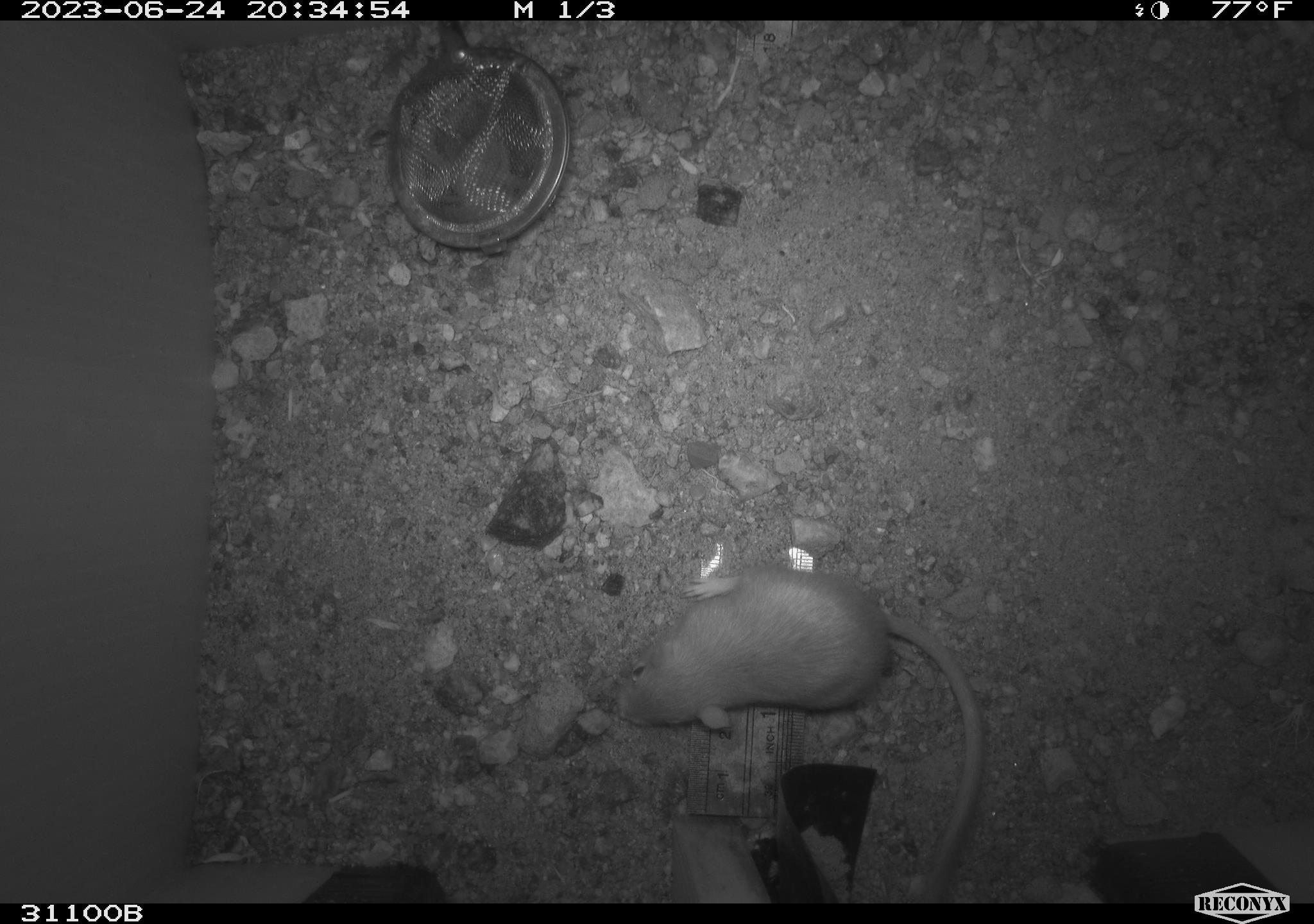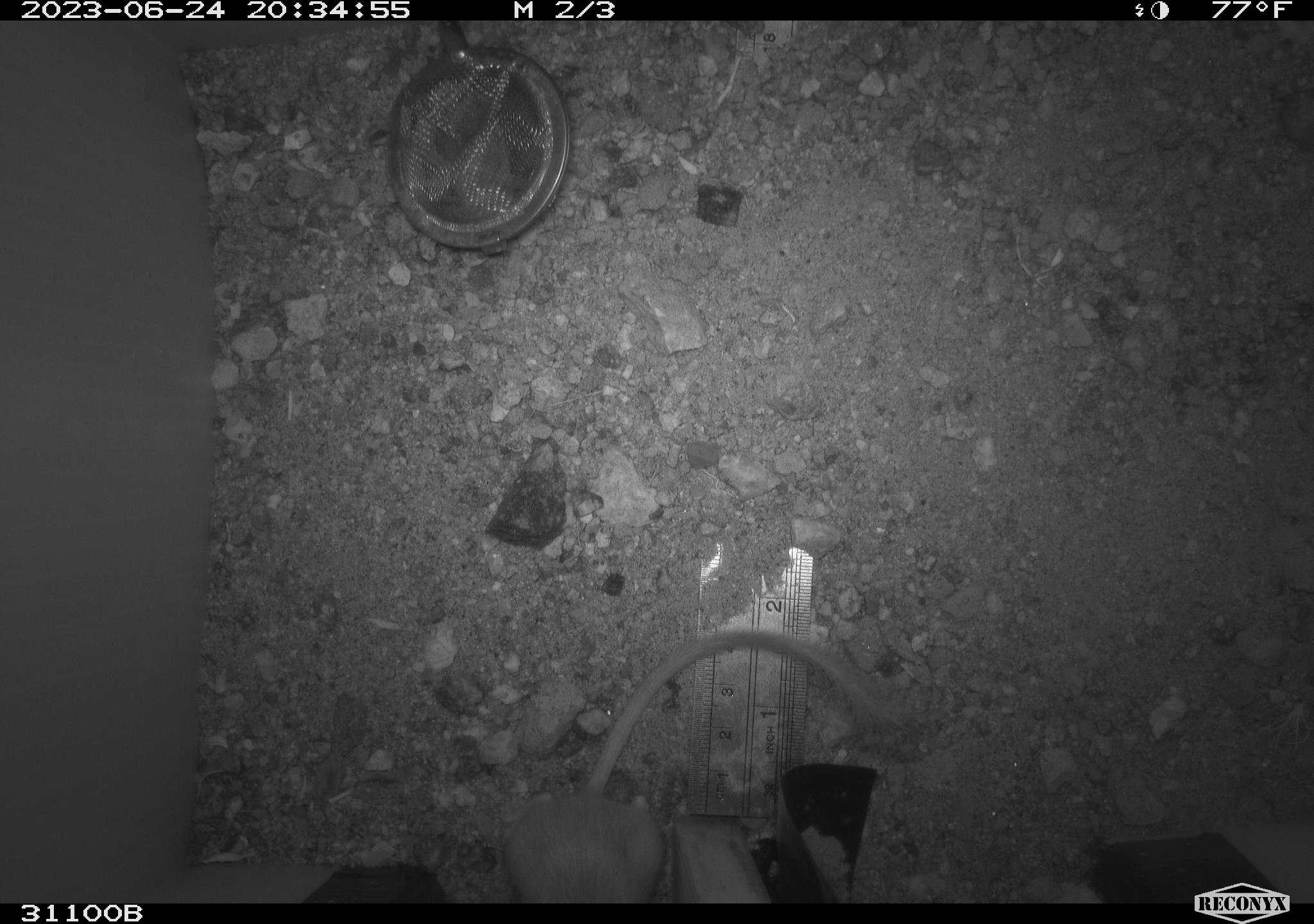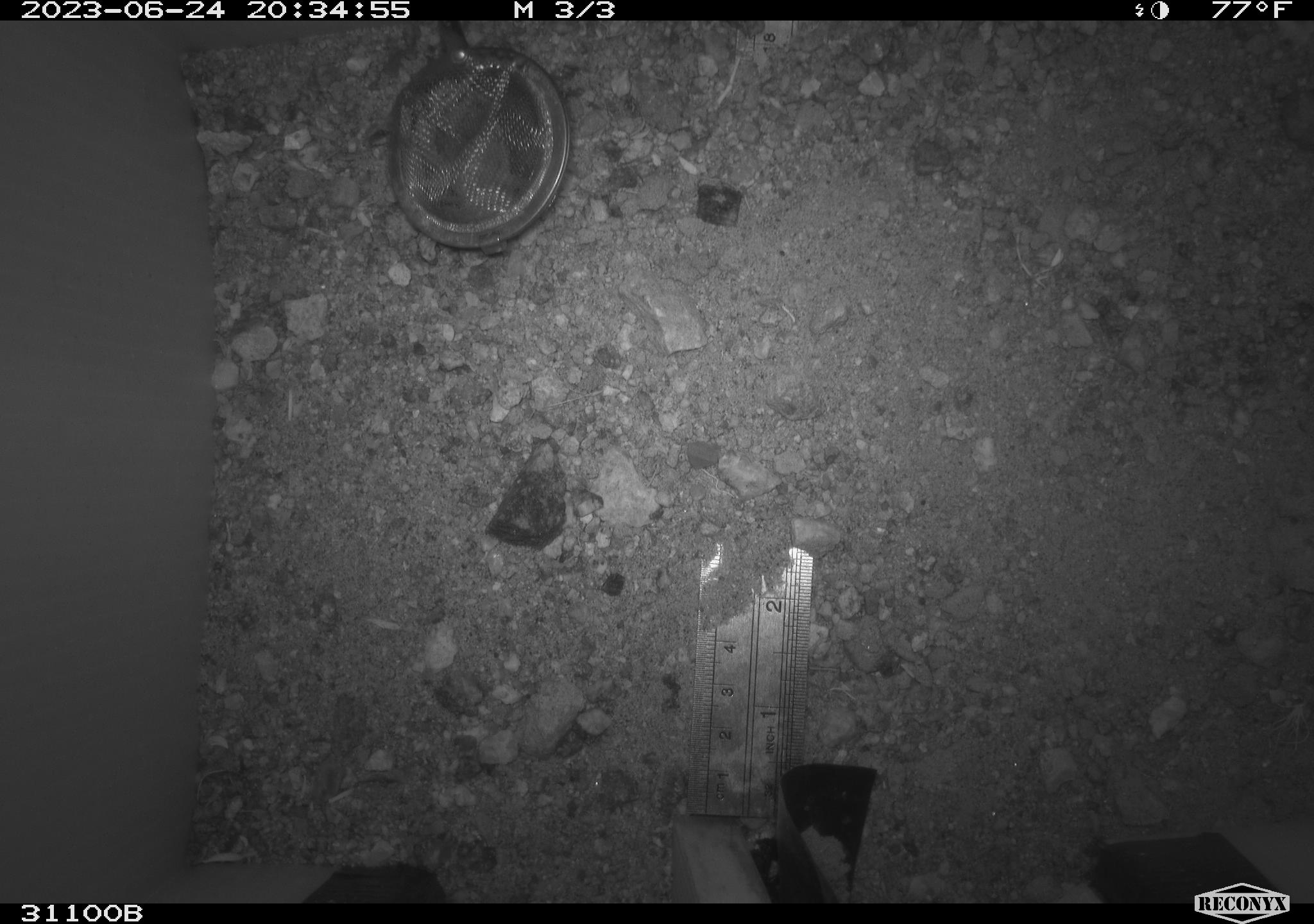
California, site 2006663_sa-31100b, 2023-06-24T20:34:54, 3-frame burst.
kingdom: Animalia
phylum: Chordata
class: Mammalia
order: Rodentia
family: Heteromyidae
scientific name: Heteromyidae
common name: kangaroo rats and pocket mice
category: heteromyidae family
Heteromyidae family (kangaroo rats and pocket mice) (Heteromyidae).